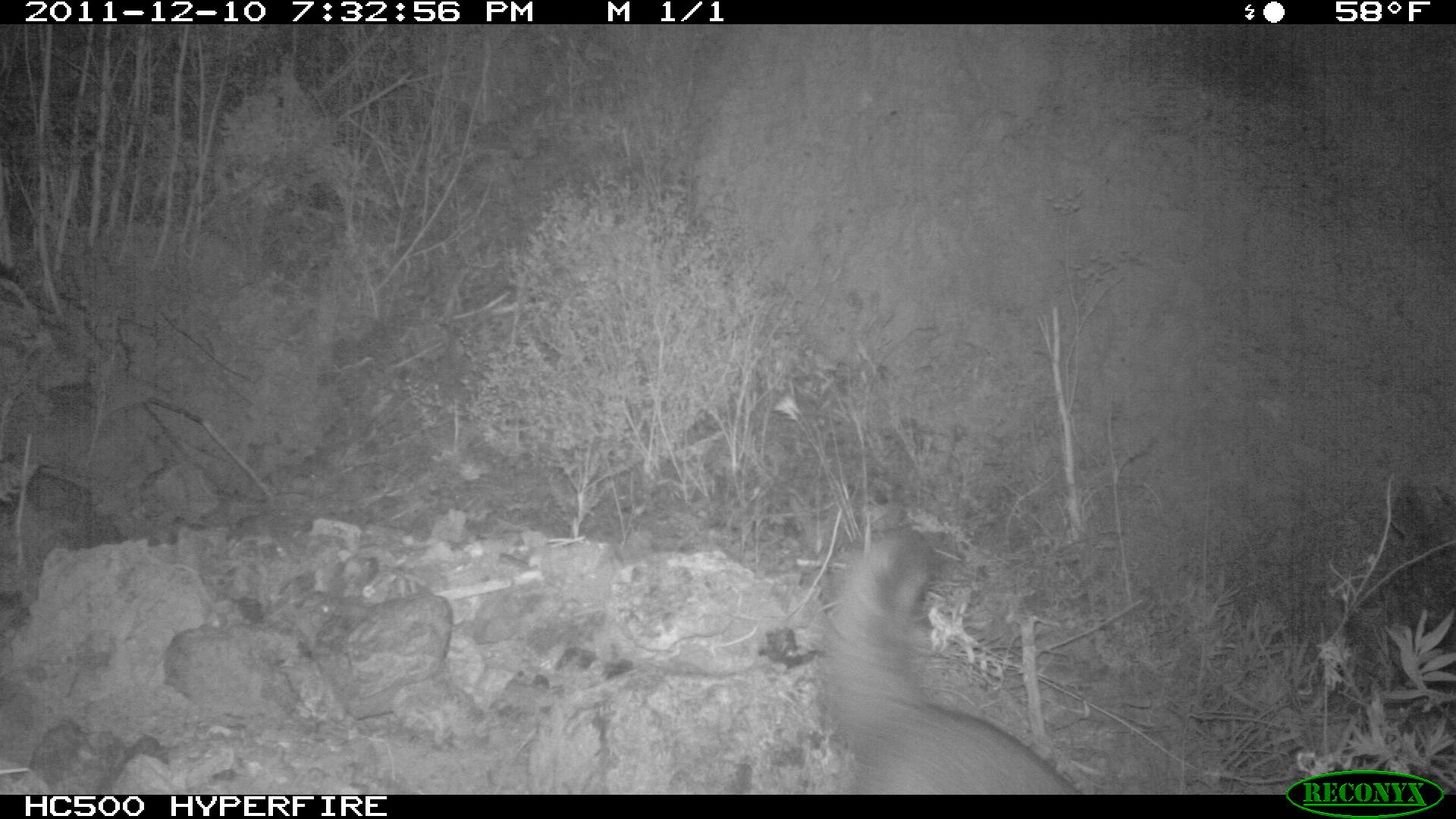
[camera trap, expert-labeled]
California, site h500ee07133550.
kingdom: Animalia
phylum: Chordata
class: Mammalia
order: Carnivora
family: Canidae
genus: Urocyon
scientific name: Urocyon littoralis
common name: island fox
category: fox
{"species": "fox (island fox) (Urocyon littoralis)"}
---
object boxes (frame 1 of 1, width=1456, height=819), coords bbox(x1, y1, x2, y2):
fox: bbox(812, 526, 1082, 792)